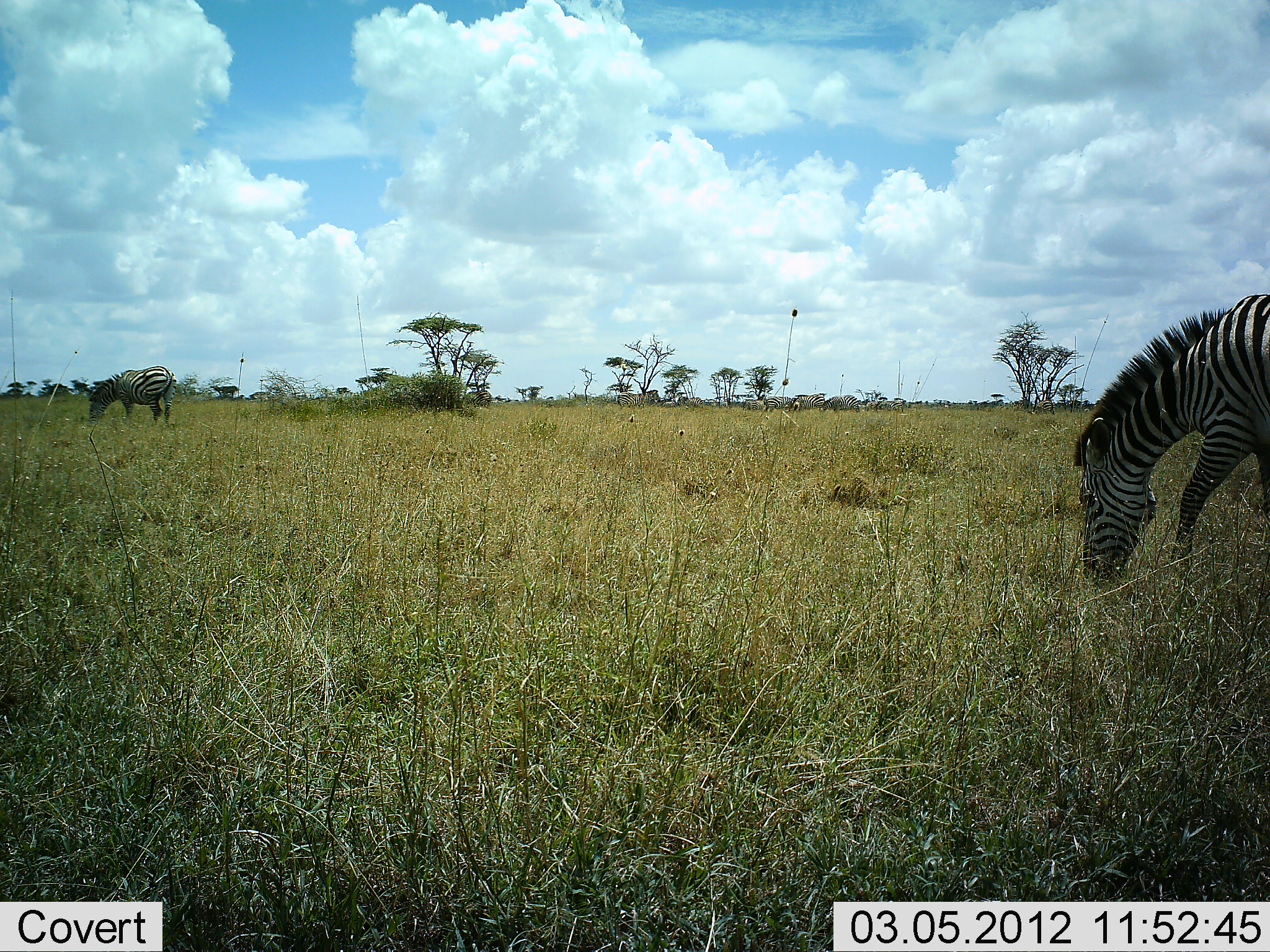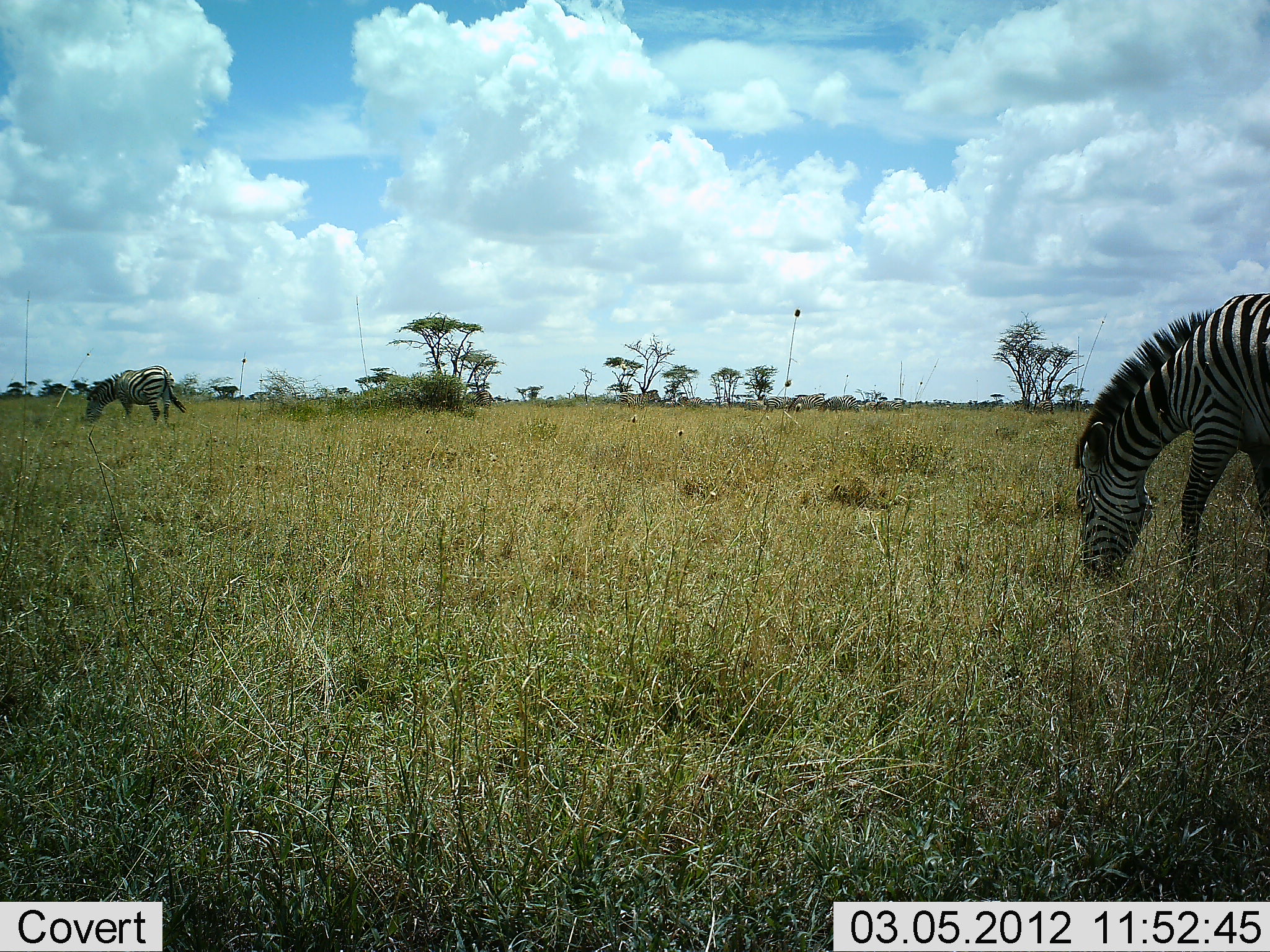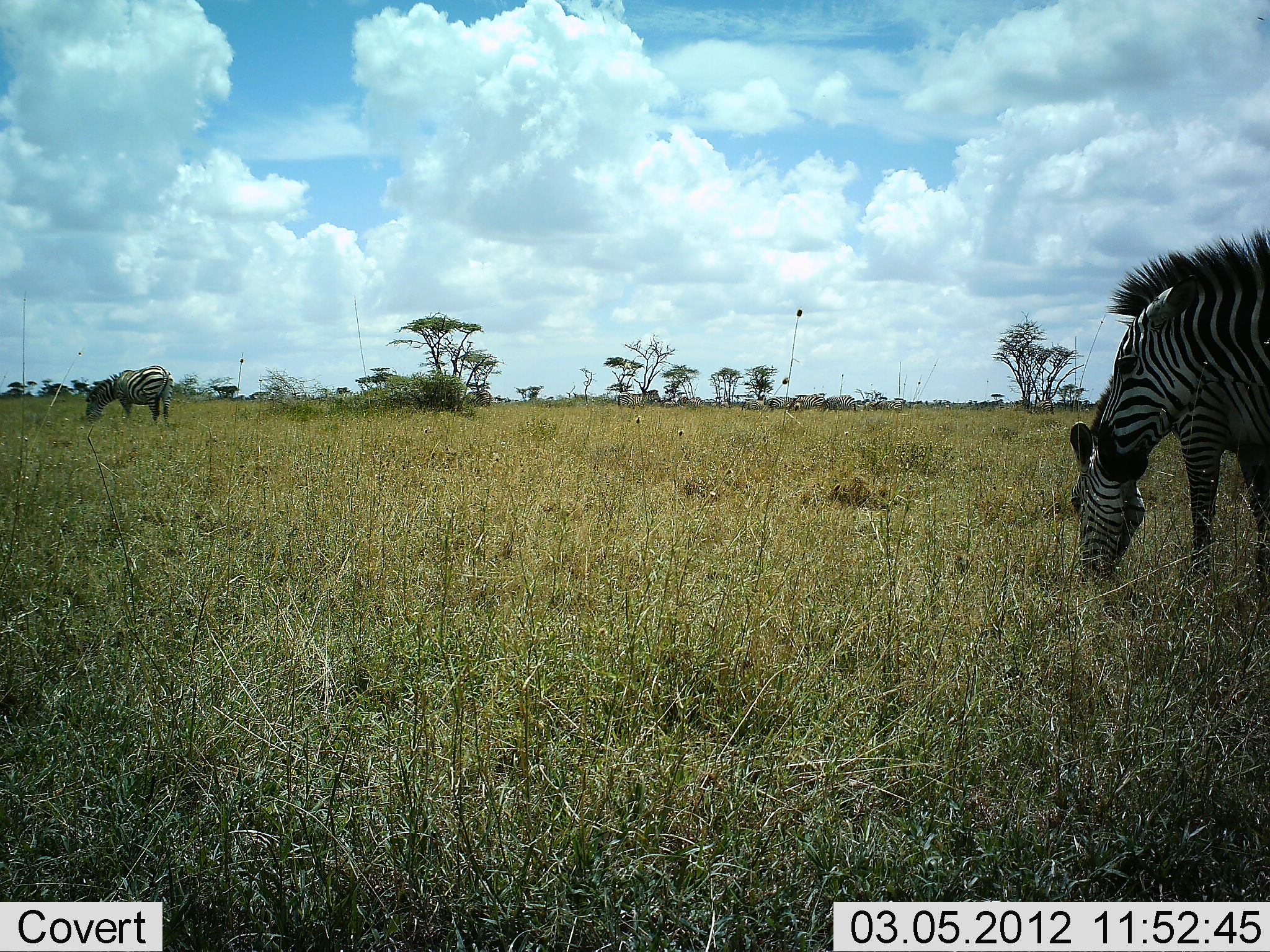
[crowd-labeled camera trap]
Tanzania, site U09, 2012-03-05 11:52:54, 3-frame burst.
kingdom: Animalia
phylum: Chordata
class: Mammalia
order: Perissodactyla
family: Equidae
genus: Equus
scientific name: Equus quagga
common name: plains zebra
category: zebra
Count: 2.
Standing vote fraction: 36%.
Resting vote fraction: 0%.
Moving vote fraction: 18%.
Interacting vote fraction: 0%.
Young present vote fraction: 0%.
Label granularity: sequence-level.